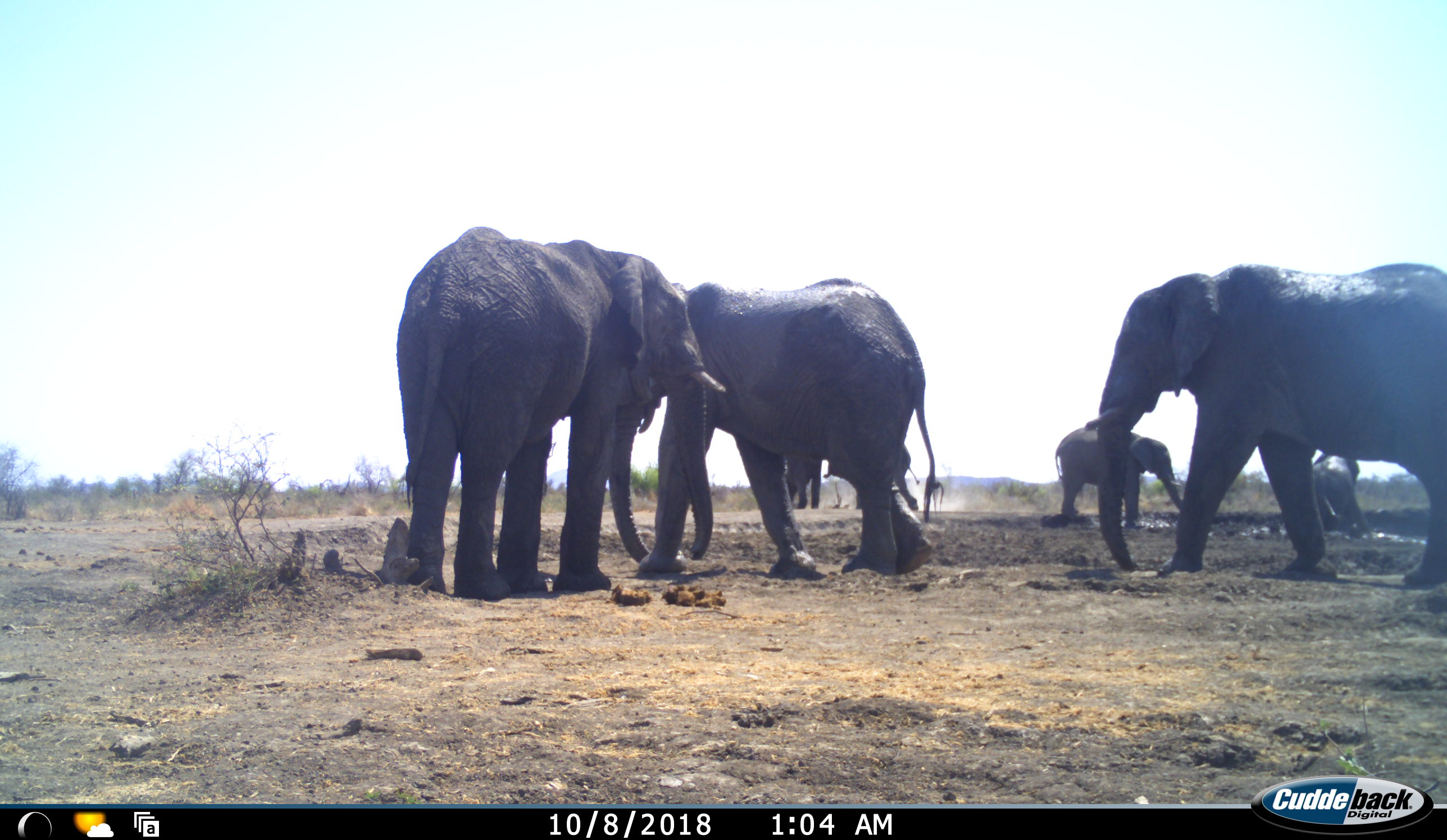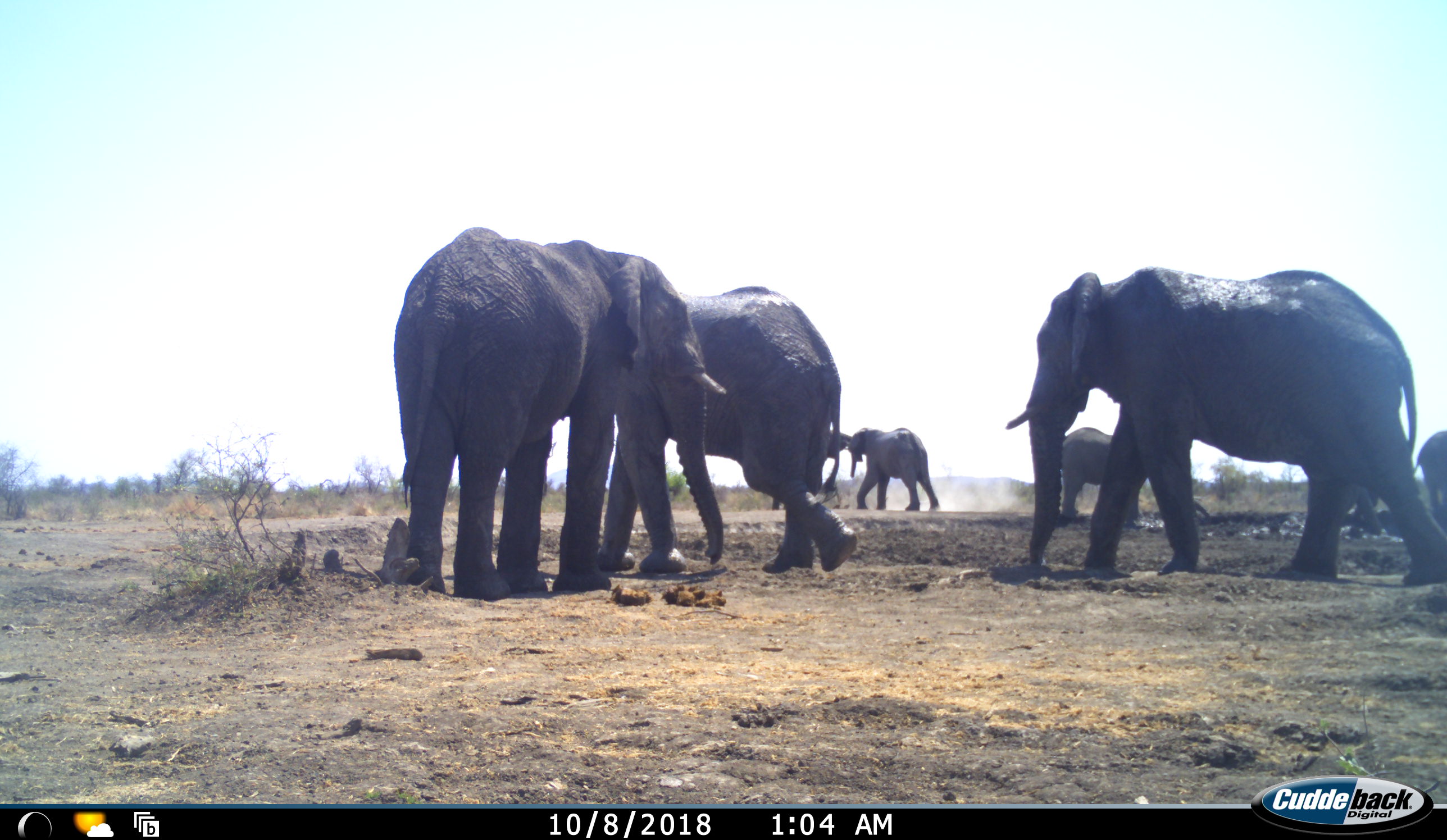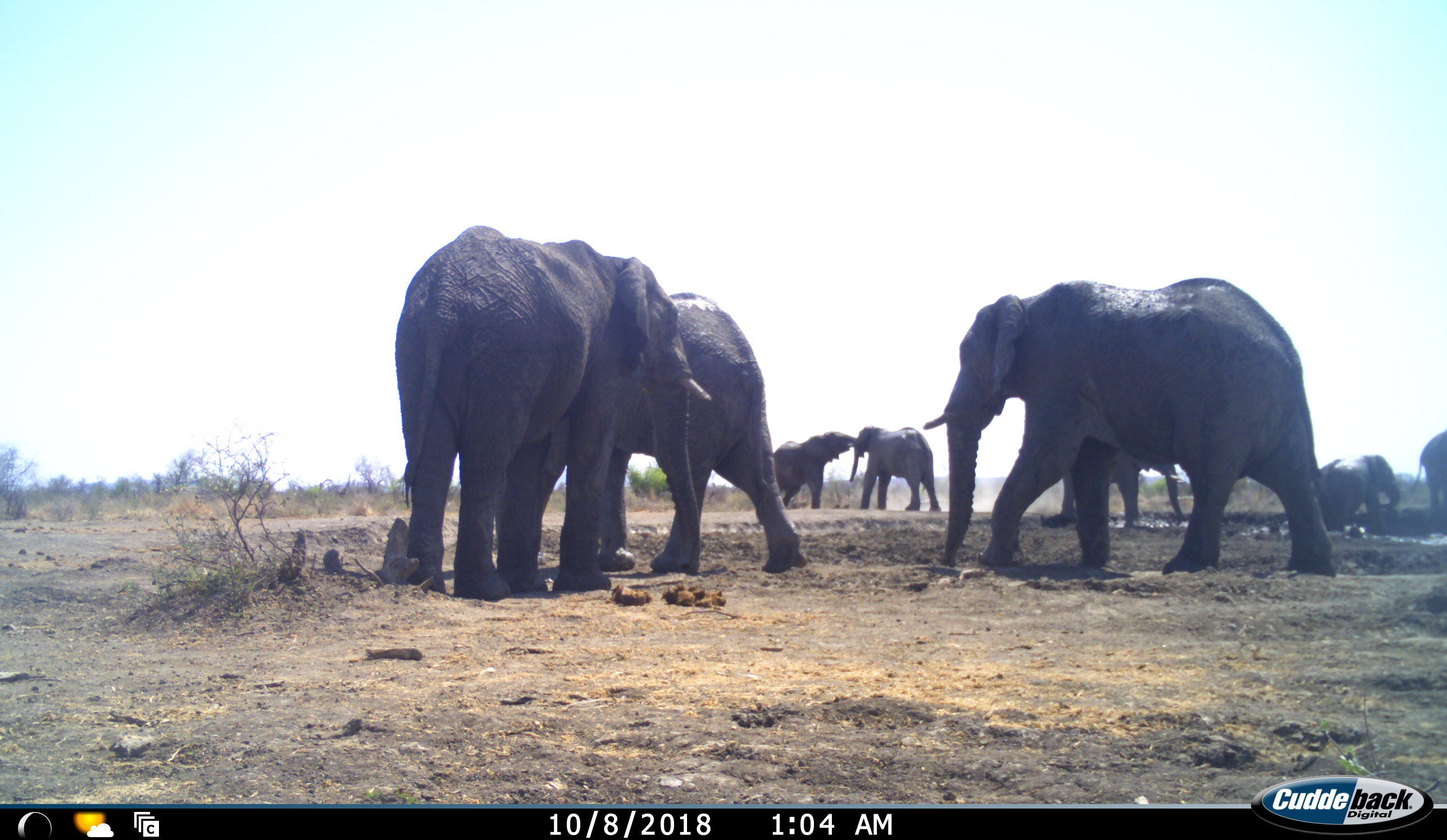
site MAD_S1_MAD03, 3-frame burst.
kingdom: Animalia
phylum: Chordata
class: Mammalia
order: Proboscidea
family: Elephantidae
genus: Loxodonta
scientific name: Loxodonta africana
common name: african bush elephant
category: elephant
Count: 8.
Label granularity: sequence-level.